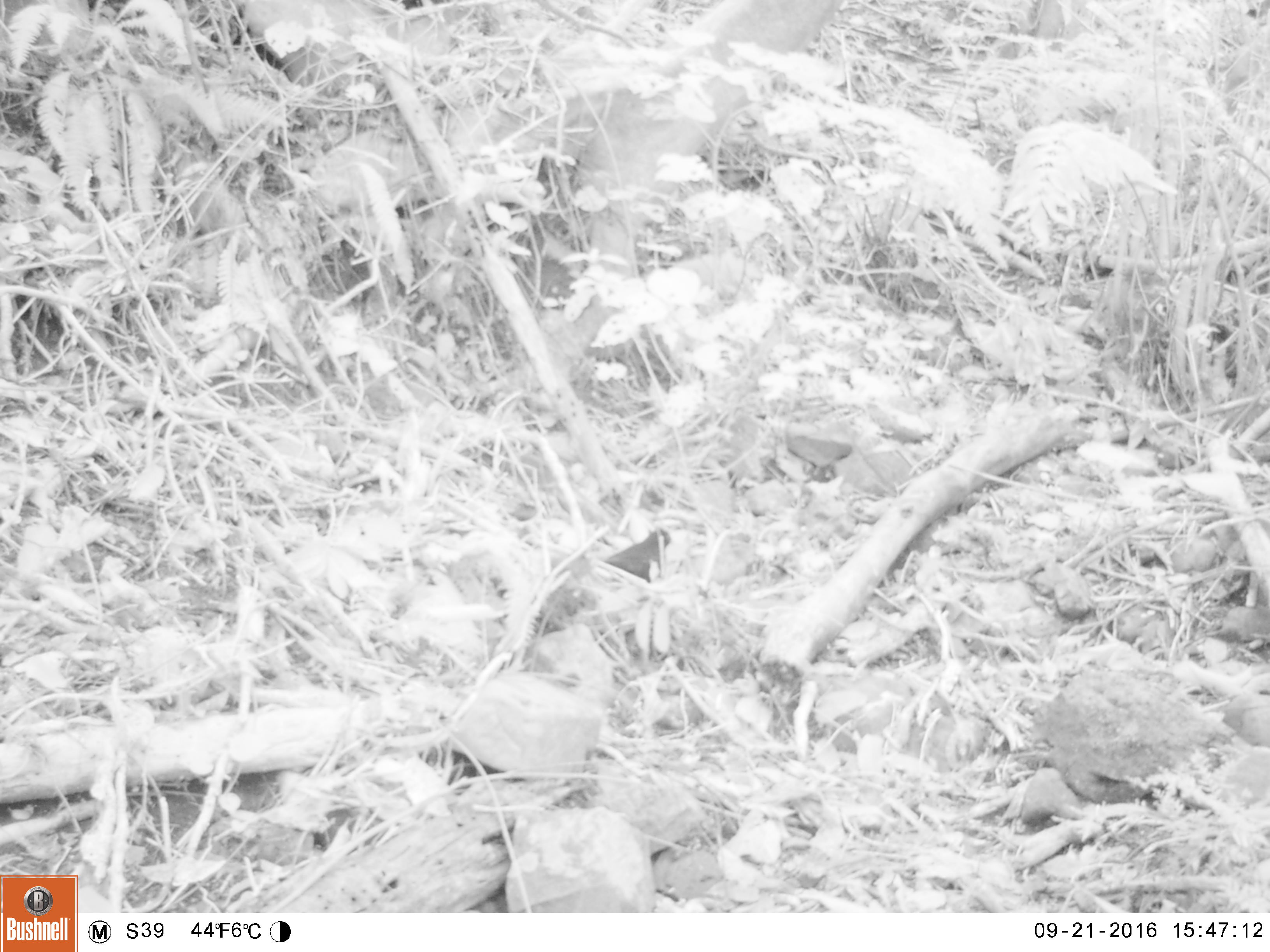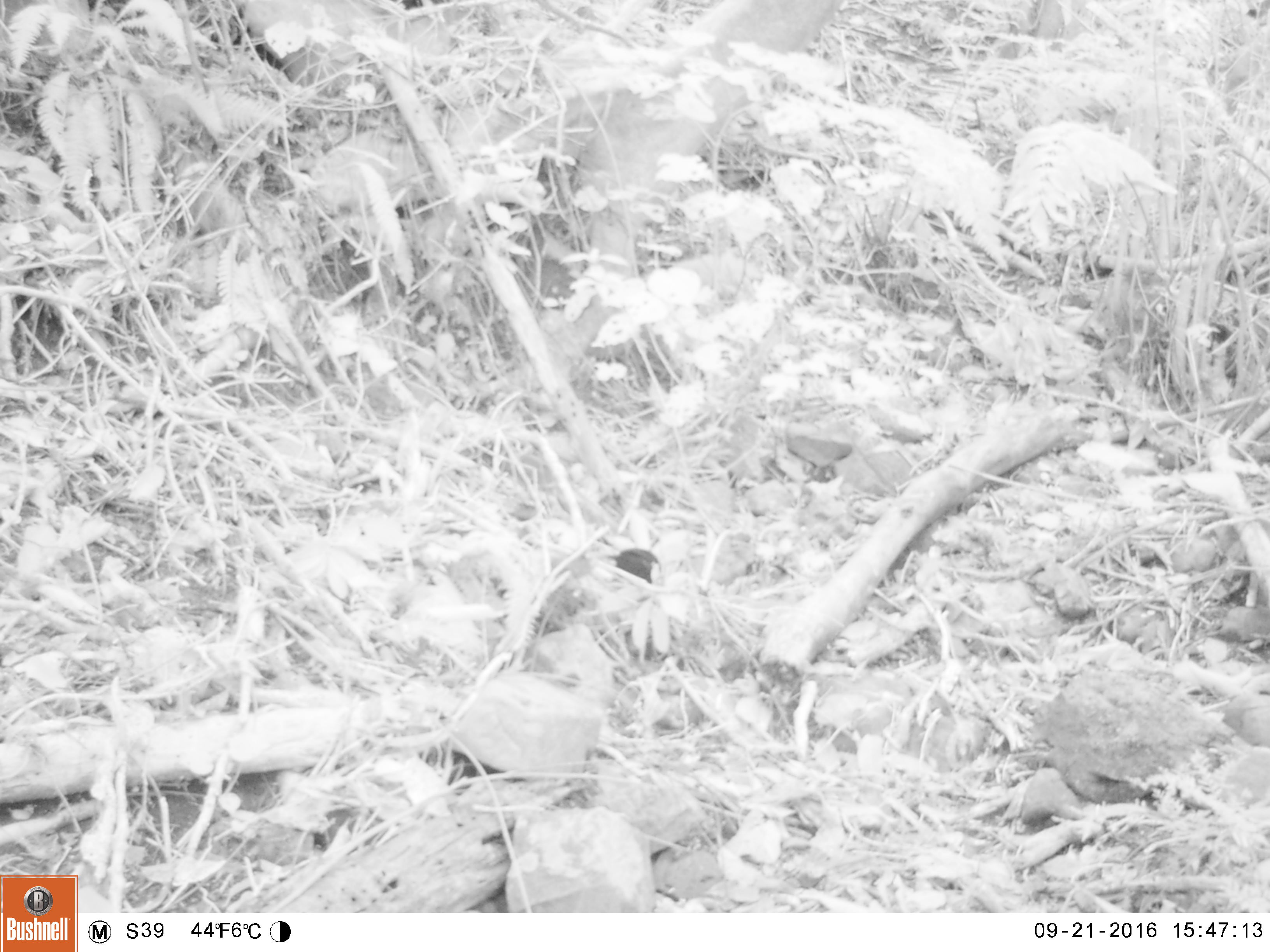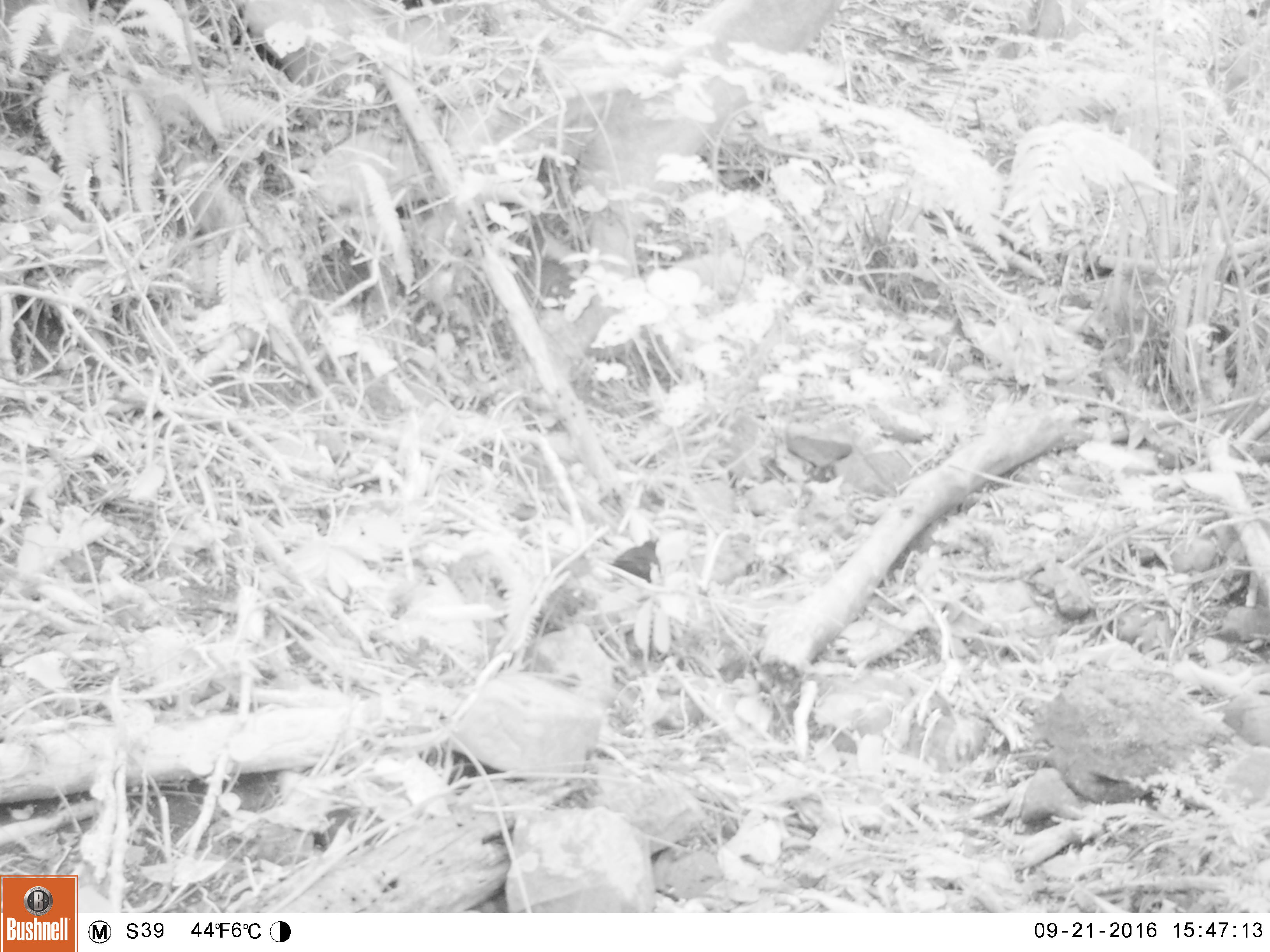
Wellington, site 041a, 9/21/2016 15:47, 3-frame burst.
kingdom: Animalia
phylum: Chordata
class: Aves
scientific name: Aves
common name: bird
Bird (Aves).